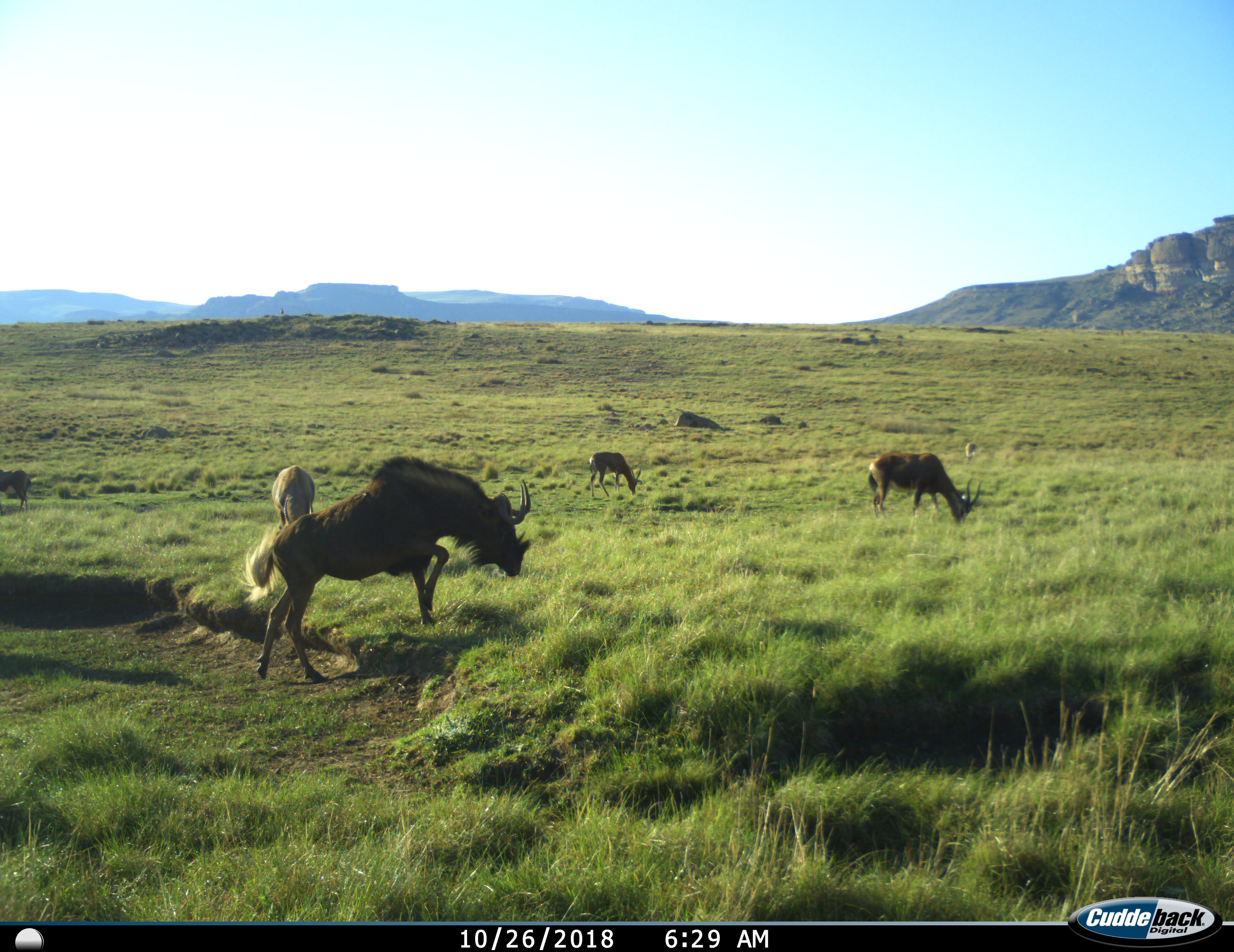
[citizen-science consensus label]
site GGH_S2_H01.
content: unidentified animal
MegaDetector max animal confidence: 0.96